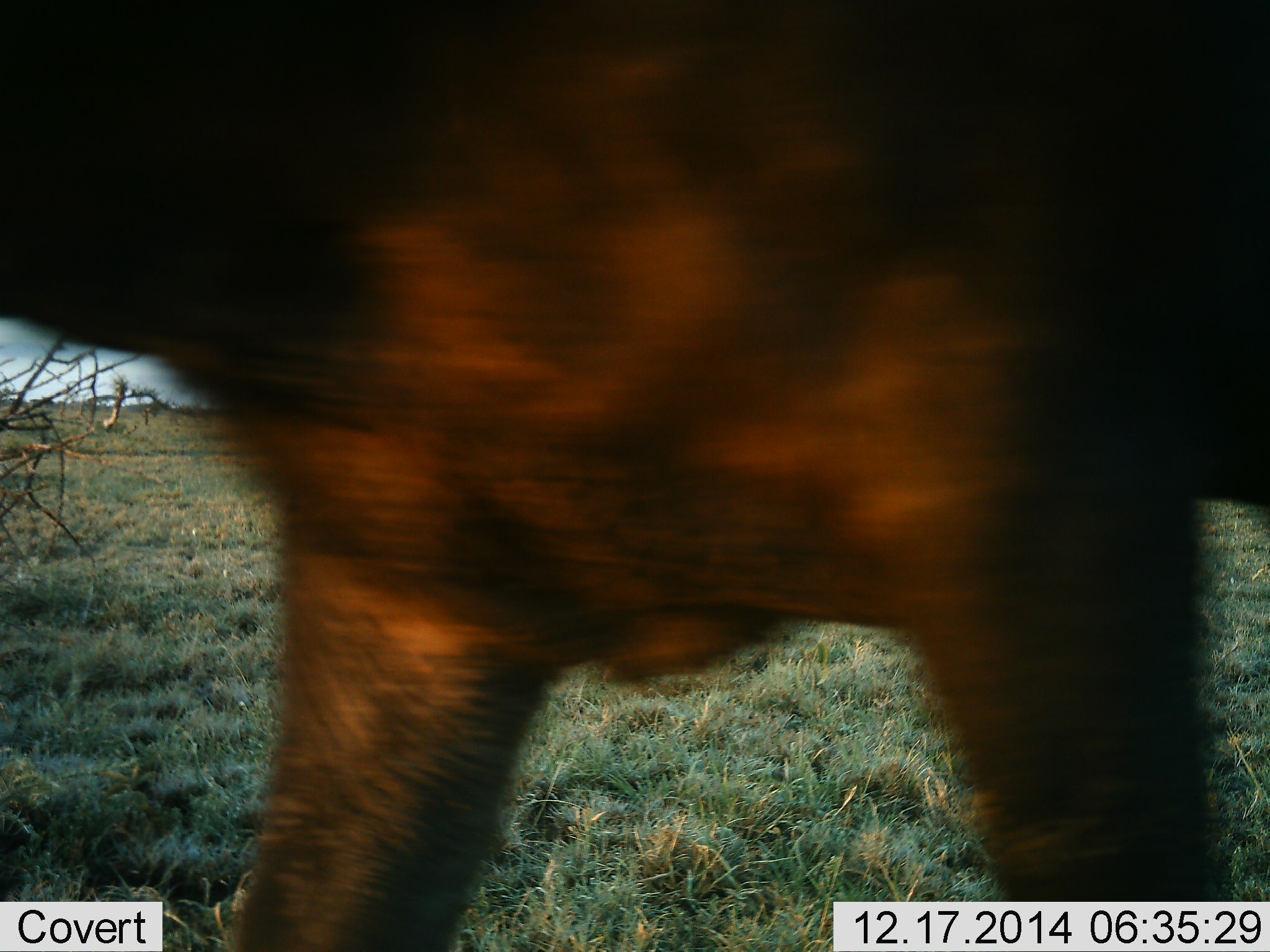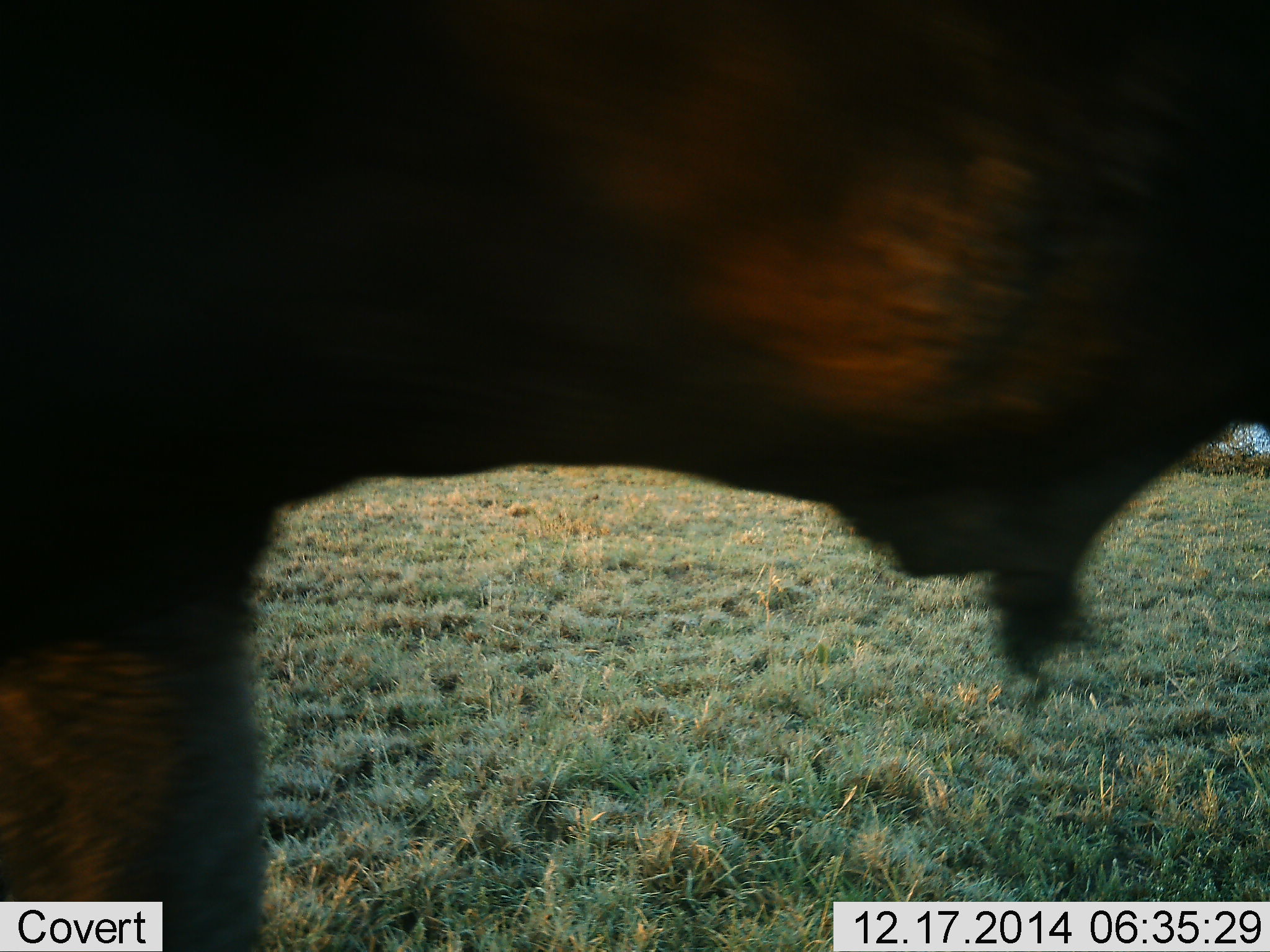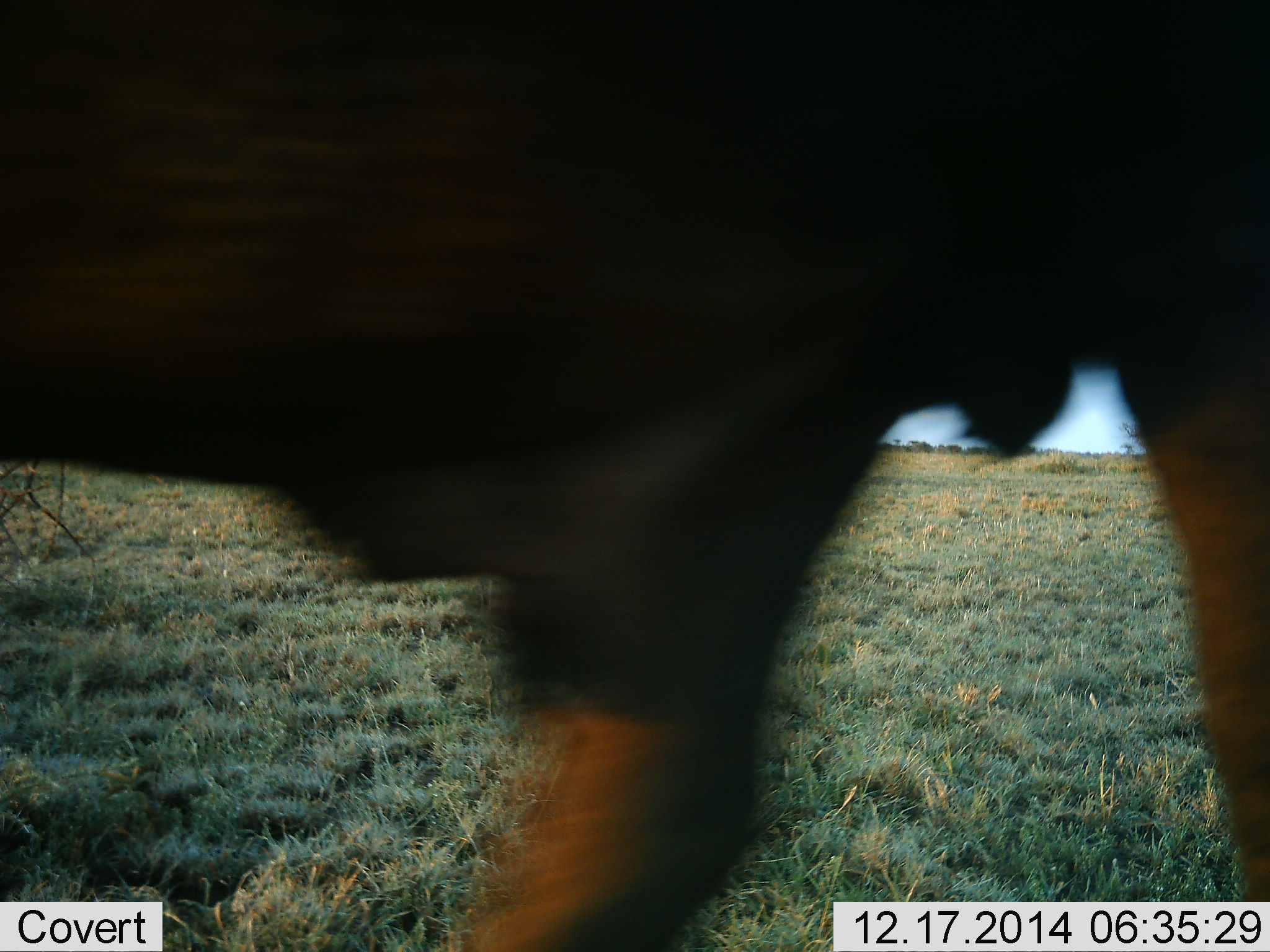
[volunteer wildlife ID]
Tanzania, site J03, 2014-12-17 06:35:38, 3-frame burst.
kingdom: Animalia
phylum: Chordata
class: Mammalia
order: Artiodactyla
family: Bovidae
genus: Syncerus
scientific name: Syncerus caffer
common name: cape buffalo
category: buffalo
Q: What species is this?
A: Buffalo (cape buffalo) (Syncerus caffer).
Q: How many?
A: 1.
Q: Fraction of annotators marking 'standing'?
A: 20%.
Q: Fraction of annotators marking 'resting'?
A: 0%.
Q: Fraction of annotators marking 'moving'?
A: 80%.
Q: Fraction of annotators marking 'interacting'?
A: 0%.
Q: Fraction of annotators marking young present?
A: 0%.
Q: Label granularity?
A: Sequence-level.